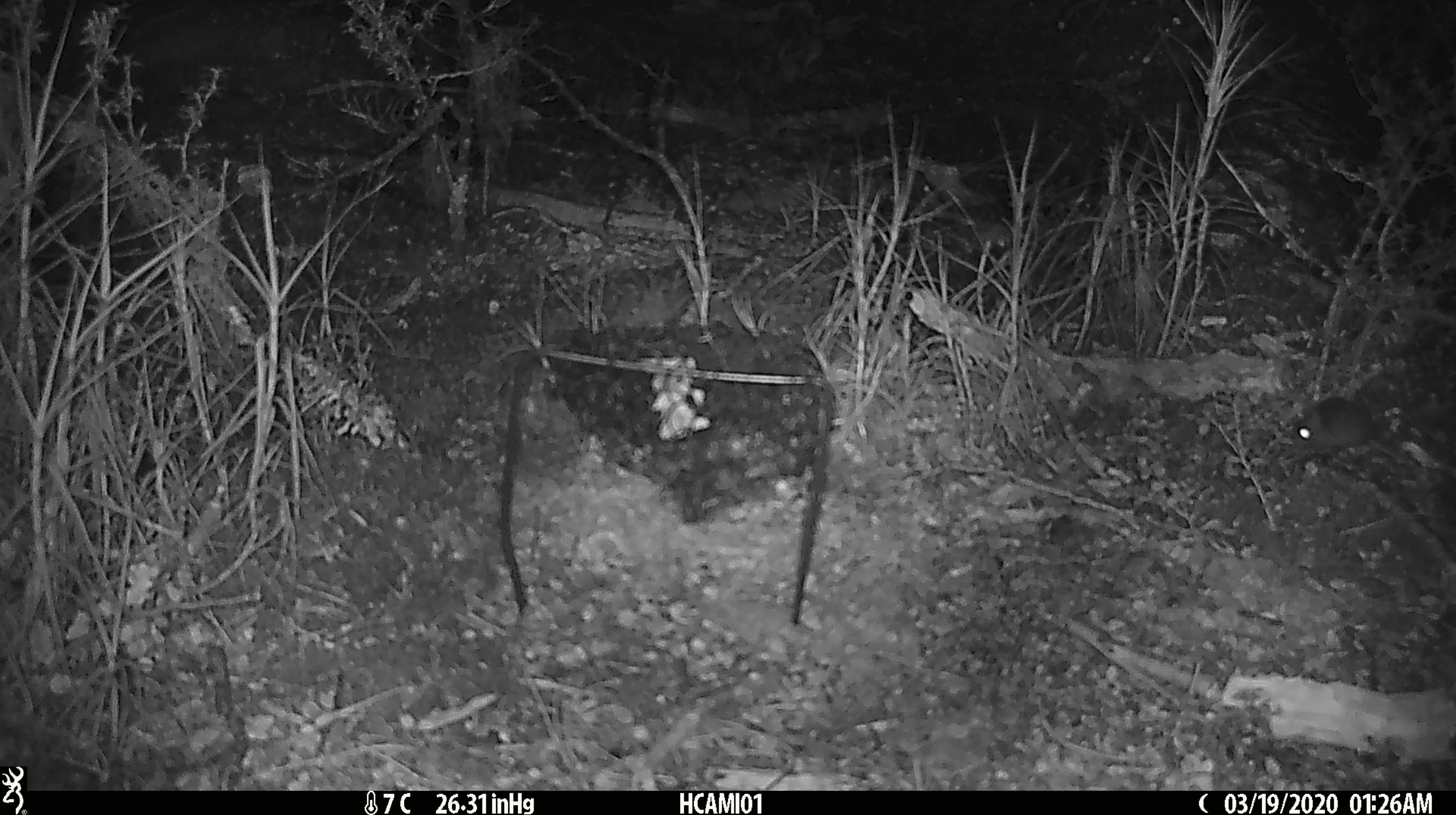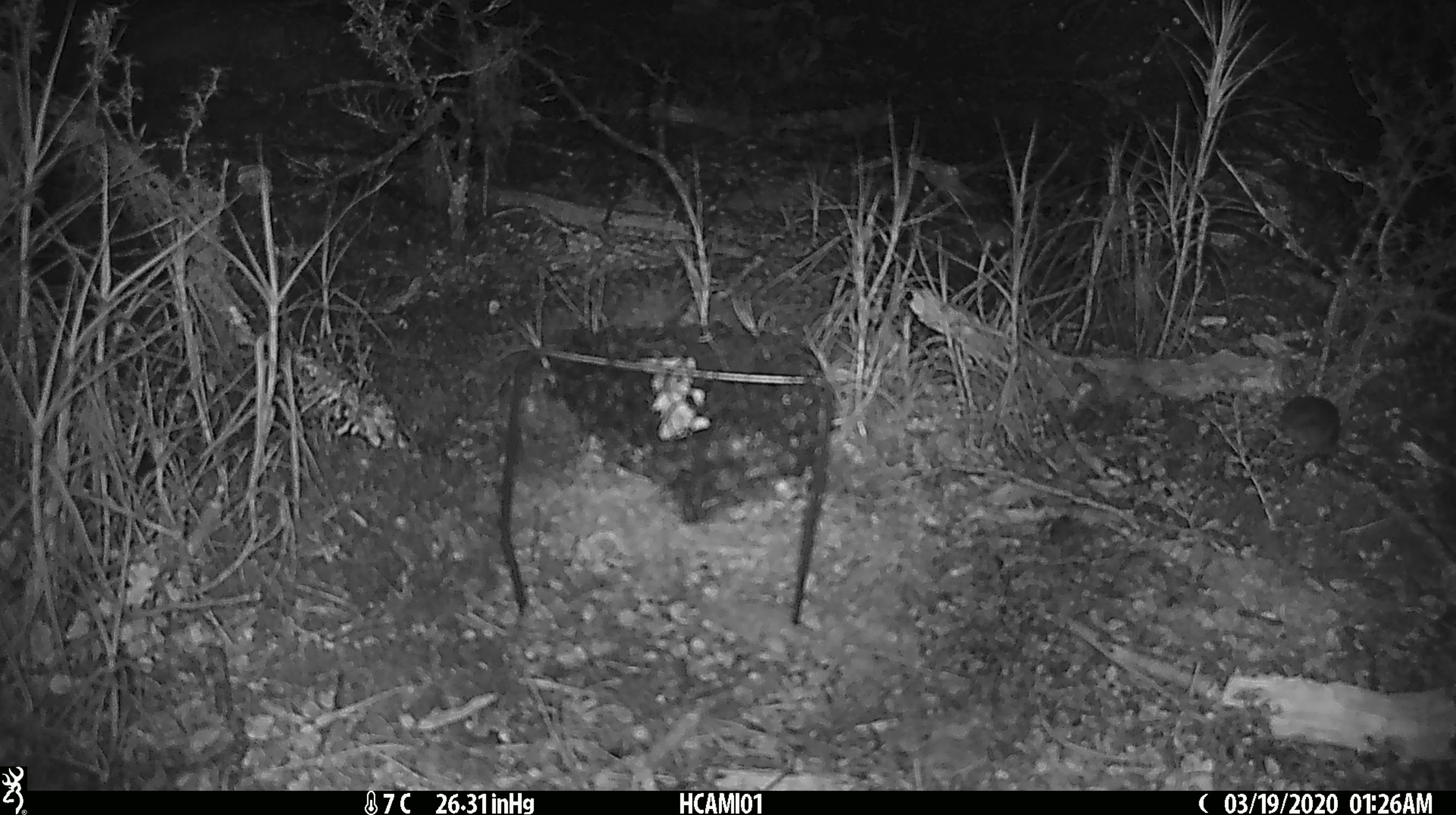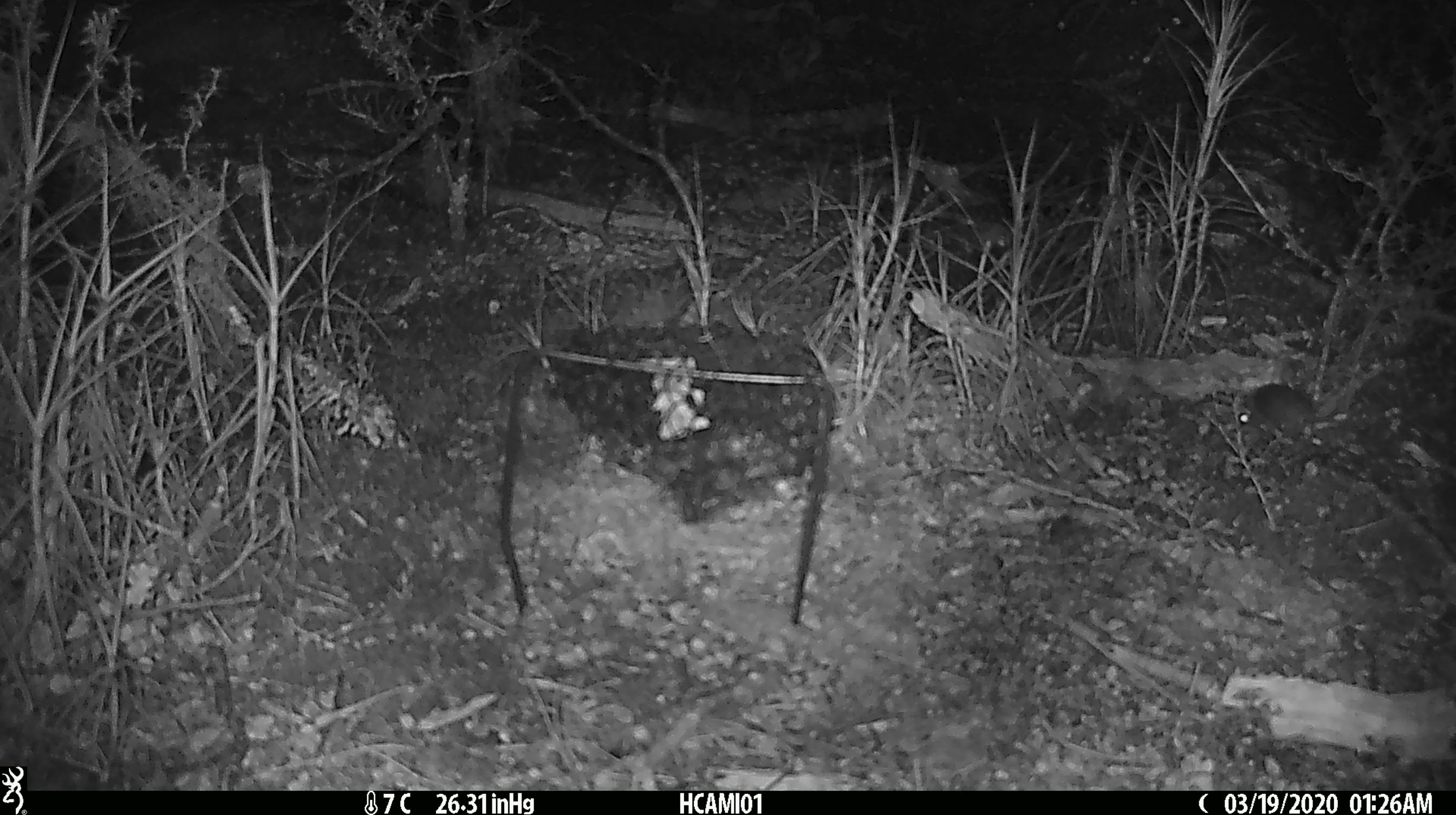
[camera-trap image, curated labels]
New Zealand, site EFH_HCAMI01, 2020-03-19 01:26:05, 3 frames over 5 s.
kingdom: Animalia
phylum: Chordata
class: Mammalia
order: Rodentia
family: Muridae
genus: Mus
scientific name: Mus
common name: mouse